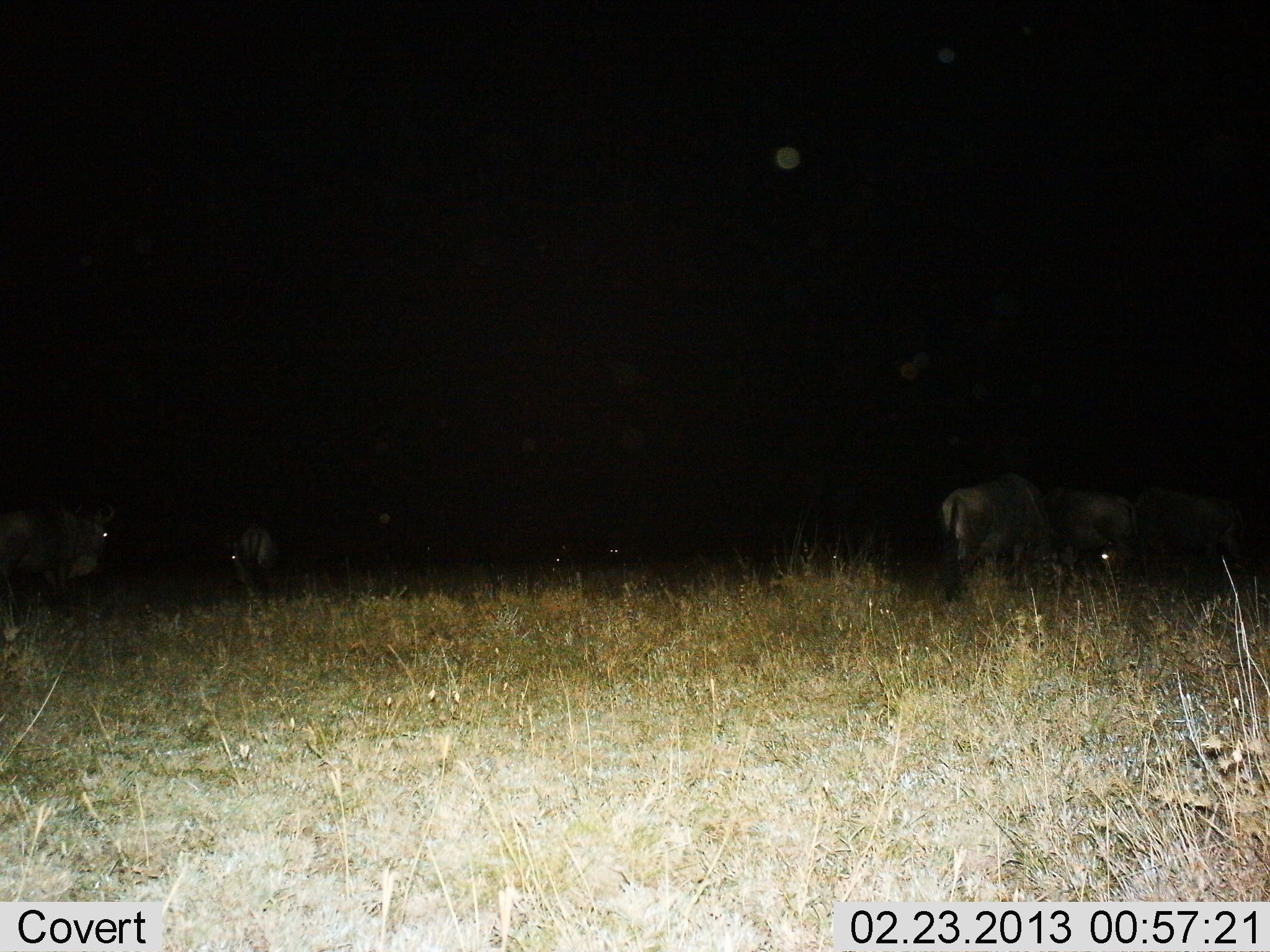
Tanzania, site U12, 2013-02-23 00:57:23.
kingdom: Animalia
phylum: Chordata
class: Mammalia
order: Artiodactyla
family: Bovidae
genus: Connochaetes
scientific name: Connochaetes taurinus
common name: blue wildebeest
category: wildebeest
Wildebeest (blue wildebeest) (Connochaetes taurinus), count 5. Behavior (volunteer vote fractions): standing 60%, resting 0%, moving 44%, interacting 4%. Young present (vote fraction): 0%. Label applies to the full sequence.